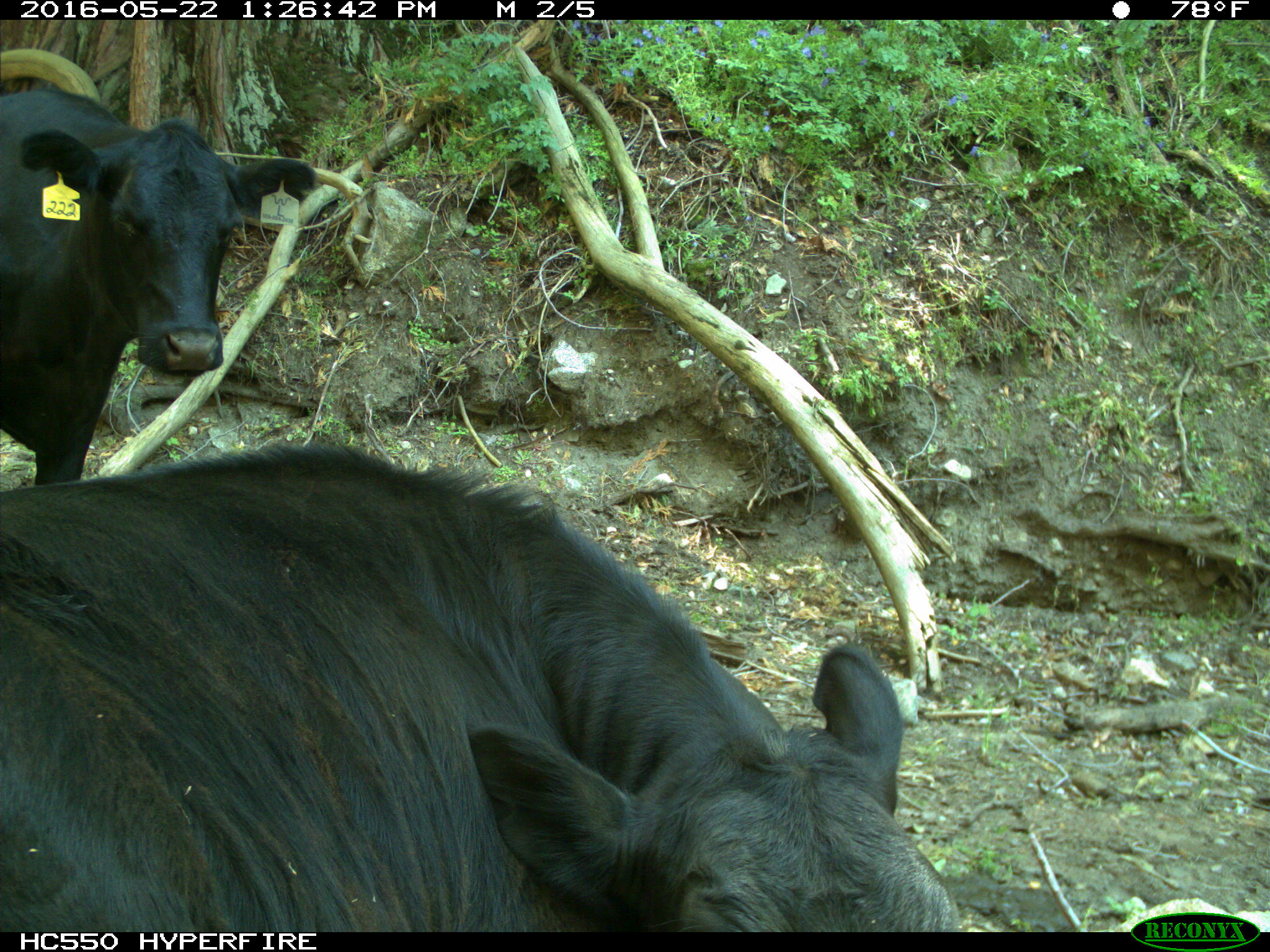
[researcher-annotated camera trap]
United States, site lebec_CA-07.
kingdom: Animalia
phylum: Chordata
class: Mammalia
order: Artiodactyla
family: Bovidae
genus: Bos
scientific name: Bos taurus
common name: domestic cow